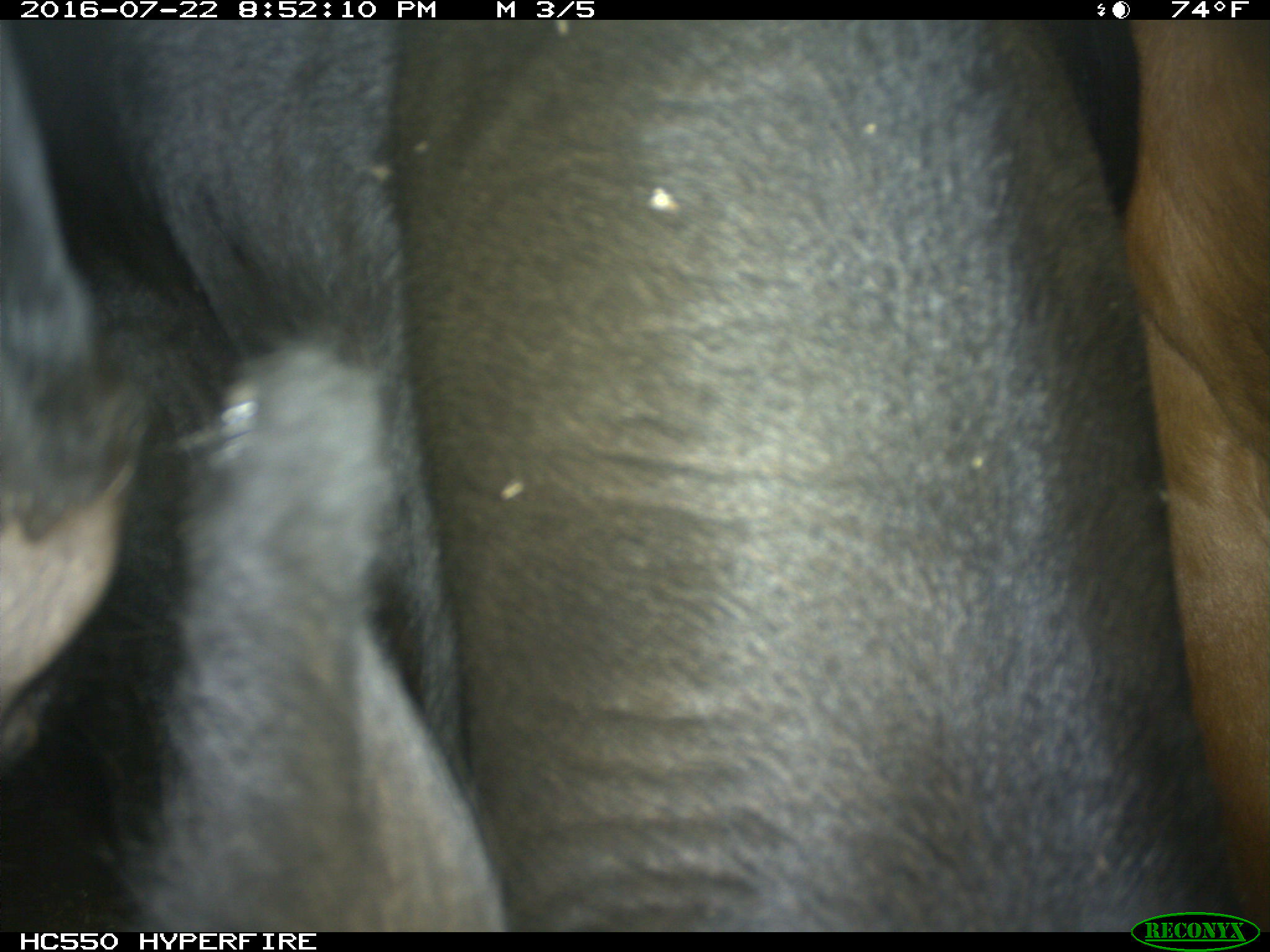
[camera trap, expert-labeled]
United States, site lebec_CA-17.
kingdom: Animalia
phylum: Chordata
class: Mammalia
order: Artiodactyla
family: Bovidae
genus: Bos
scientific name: Bos taurus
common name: domestic cow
Bos taurus (domestic cow).